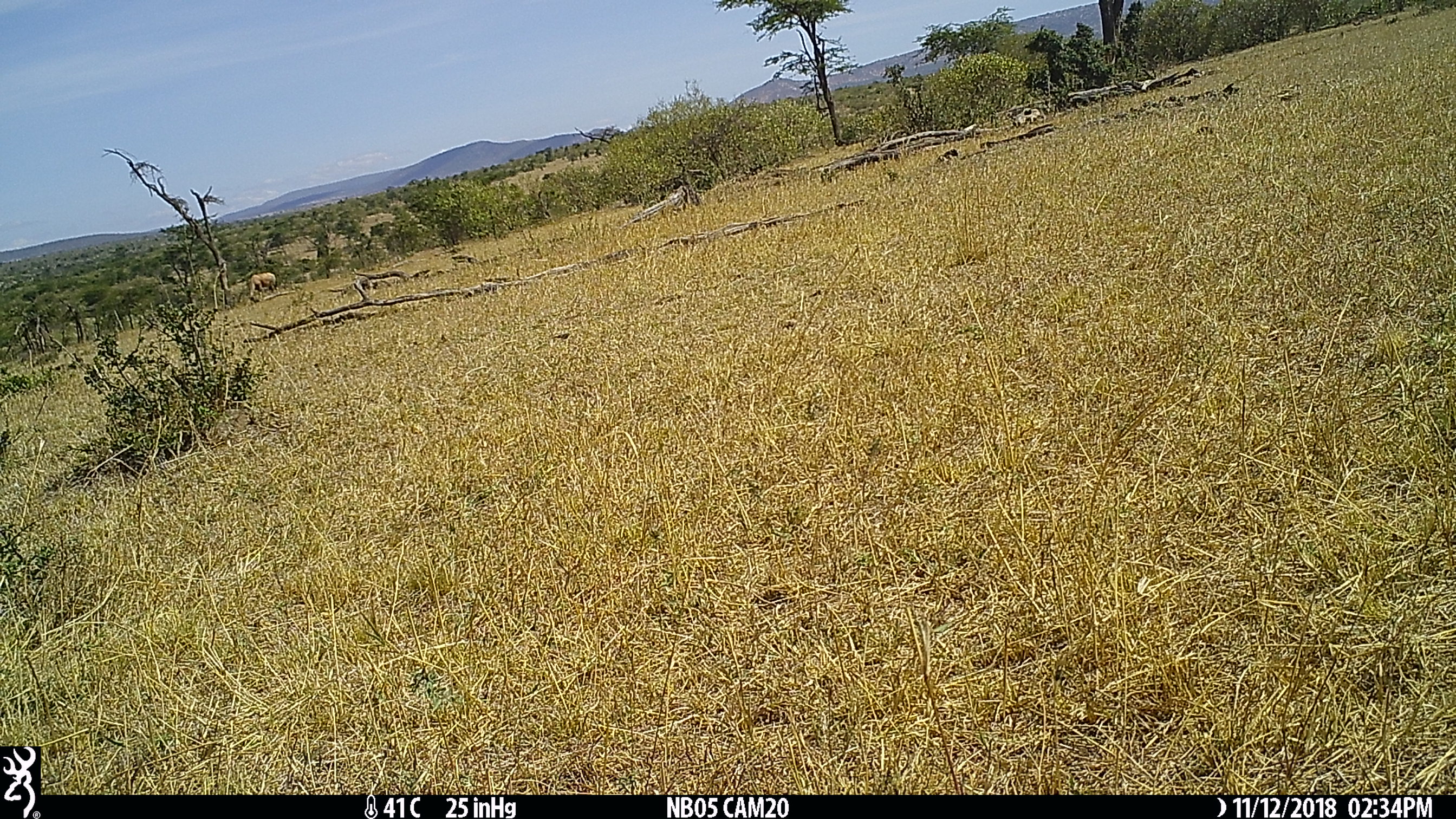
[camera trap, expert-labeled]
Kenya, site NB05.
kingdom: Animalia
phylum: Chordata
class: Mammalia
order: Artiodactyla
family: Bovidae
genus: Damaliscus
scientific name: Damaliscus lunatus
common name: topi